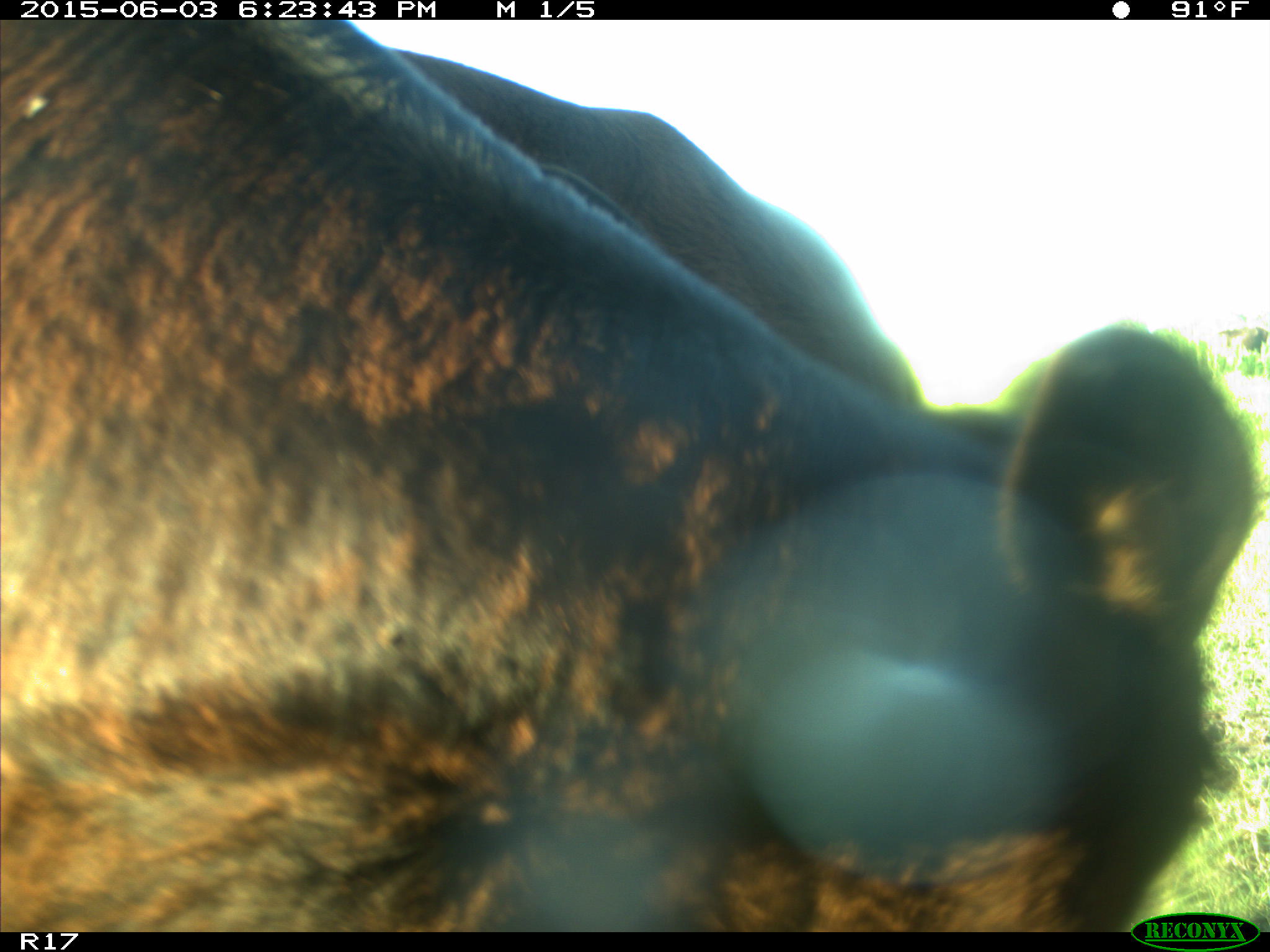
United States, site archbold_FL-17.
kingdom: Animalia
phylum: Chordata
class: Mammalia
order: Artiodactyla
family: Bovidae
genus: Bos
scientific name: Bos taurus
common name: domestic cow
Bos taurus (domestic cow).